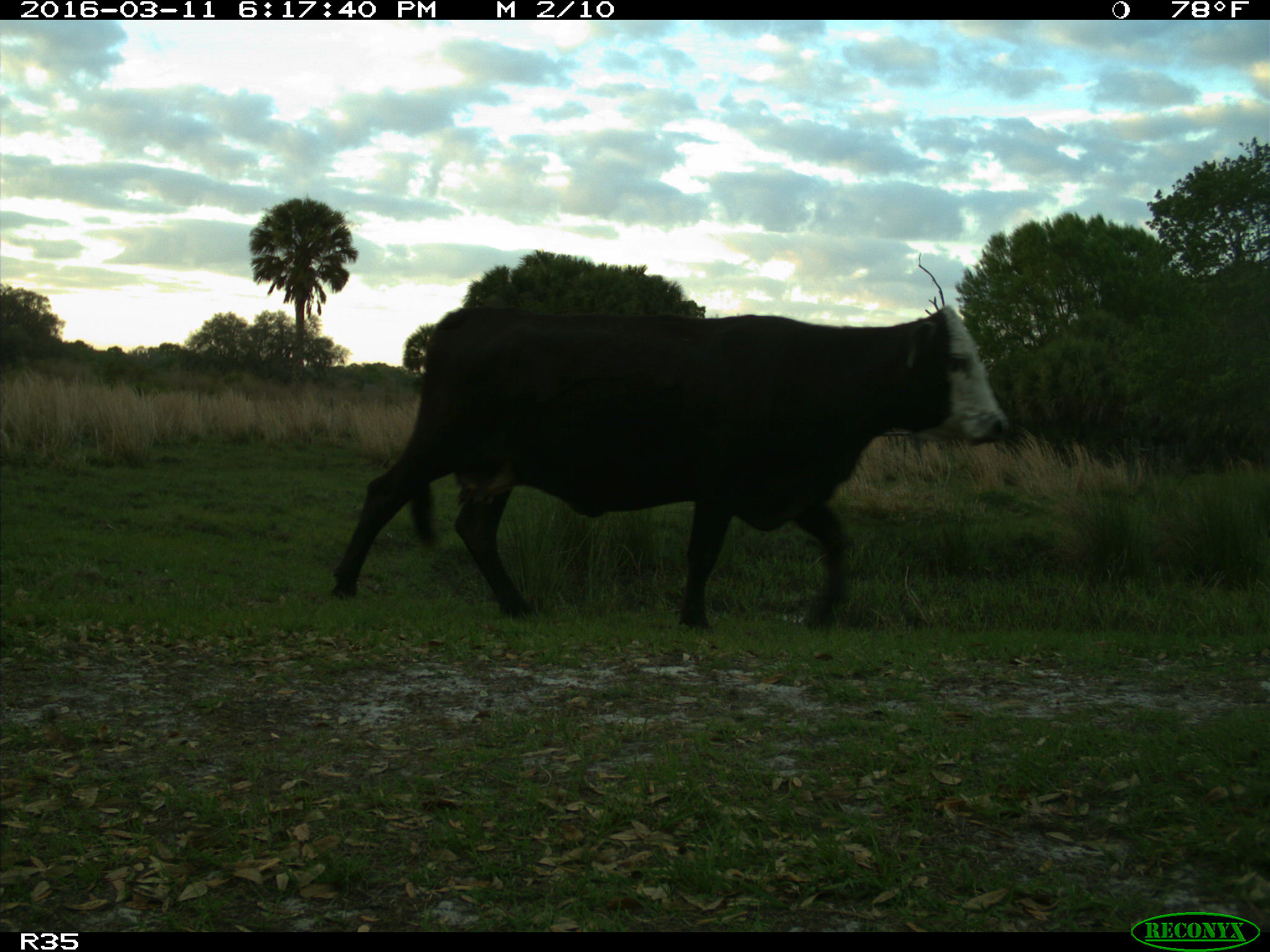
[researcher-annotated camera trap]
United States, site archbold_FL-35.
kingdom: Animalia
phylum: Chordata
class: Mammalia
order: Artiodactyla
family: Bovidae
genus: Bos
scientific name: Bos taurus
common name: domestic cow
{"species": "Bos taurus (domestic cow)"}